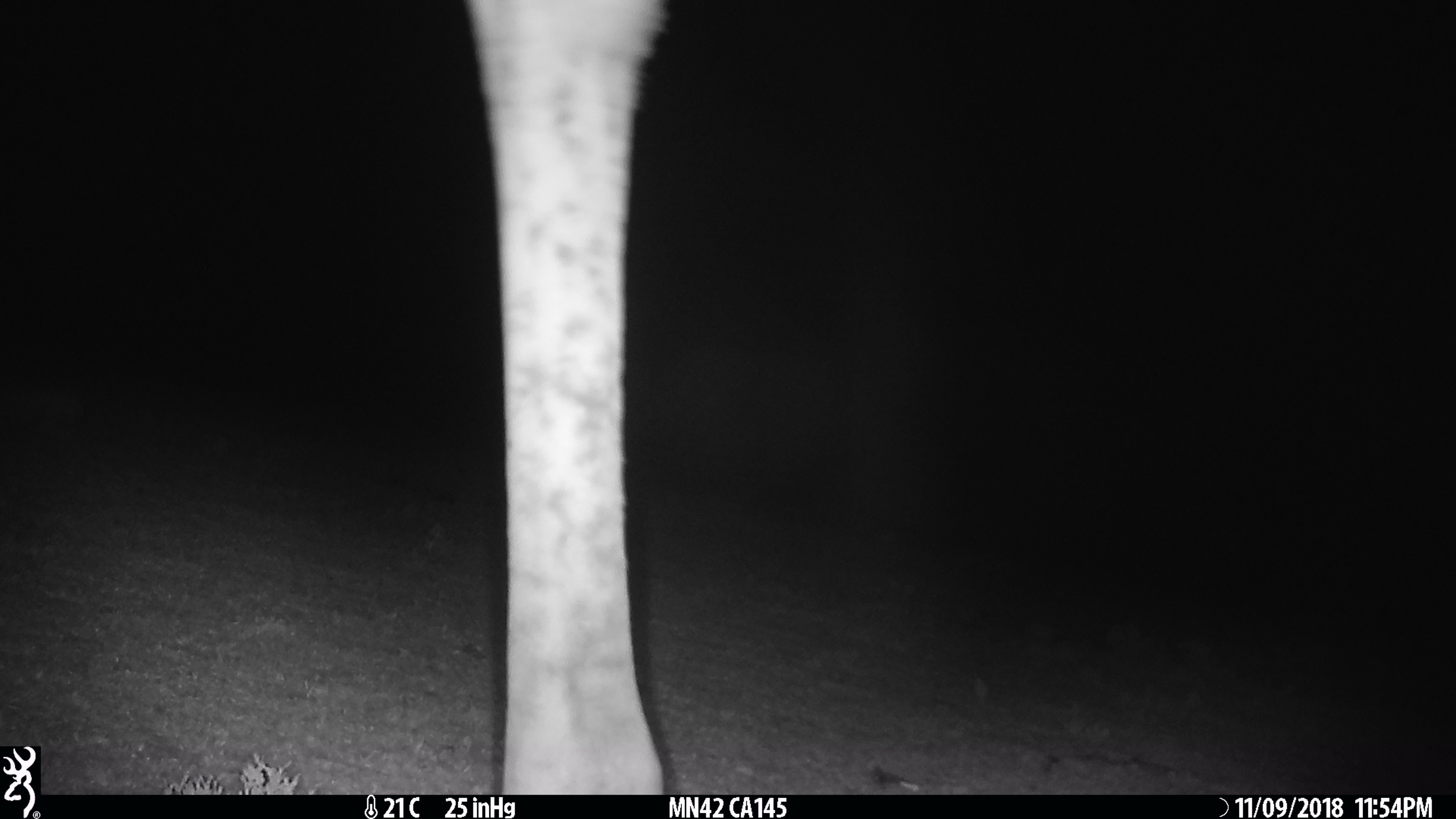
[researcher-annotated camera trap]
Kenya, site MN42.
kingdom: Animalia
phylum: Chordata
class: Mammalia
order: Artiodactyla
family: Giraffidae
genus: Giraffa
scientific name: Giraffa camelopardalis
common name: northern giraffe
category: giraffe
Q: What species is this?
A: Giraffe (northern giraffe) (Giraffa camelopardalis).